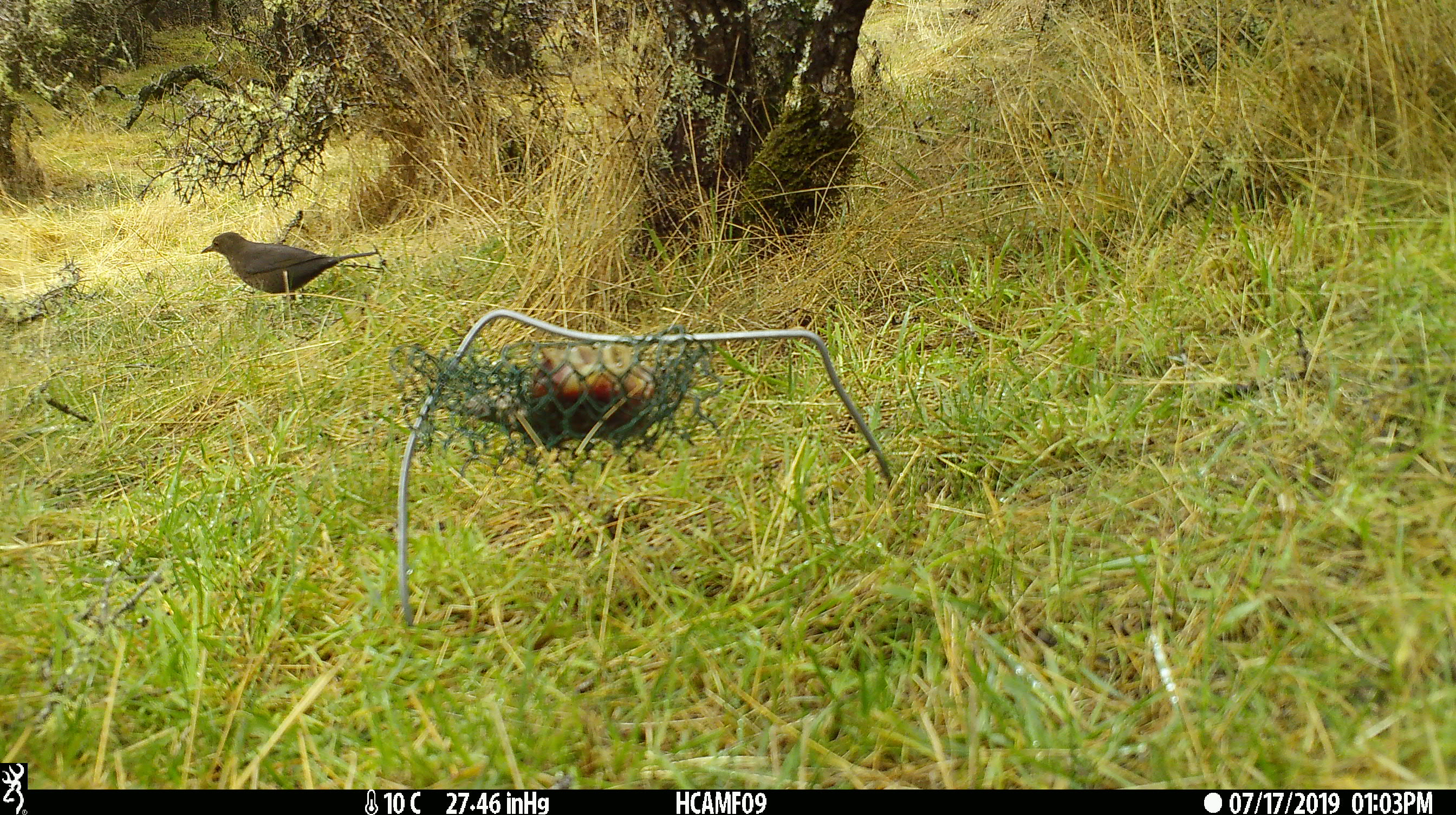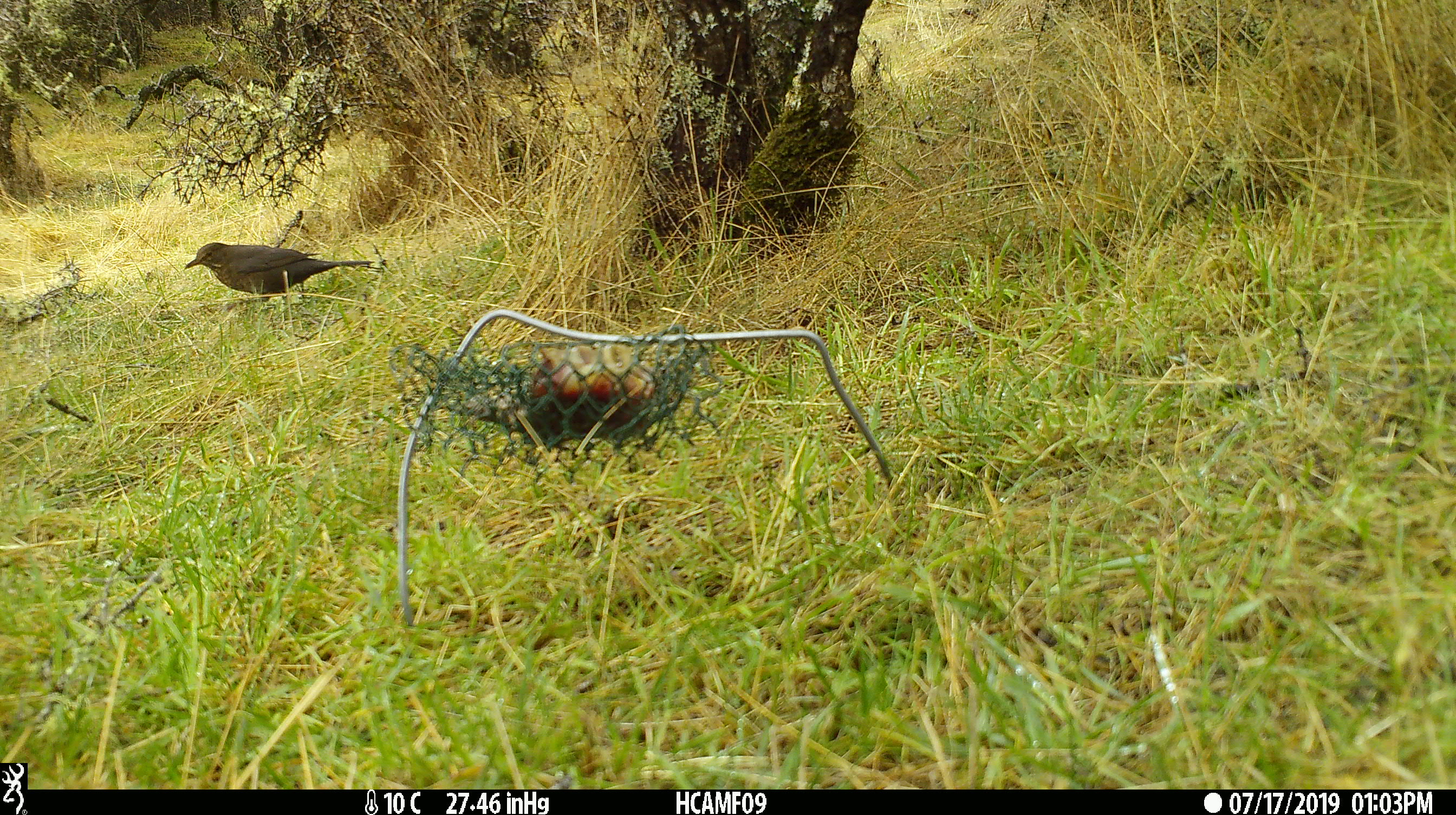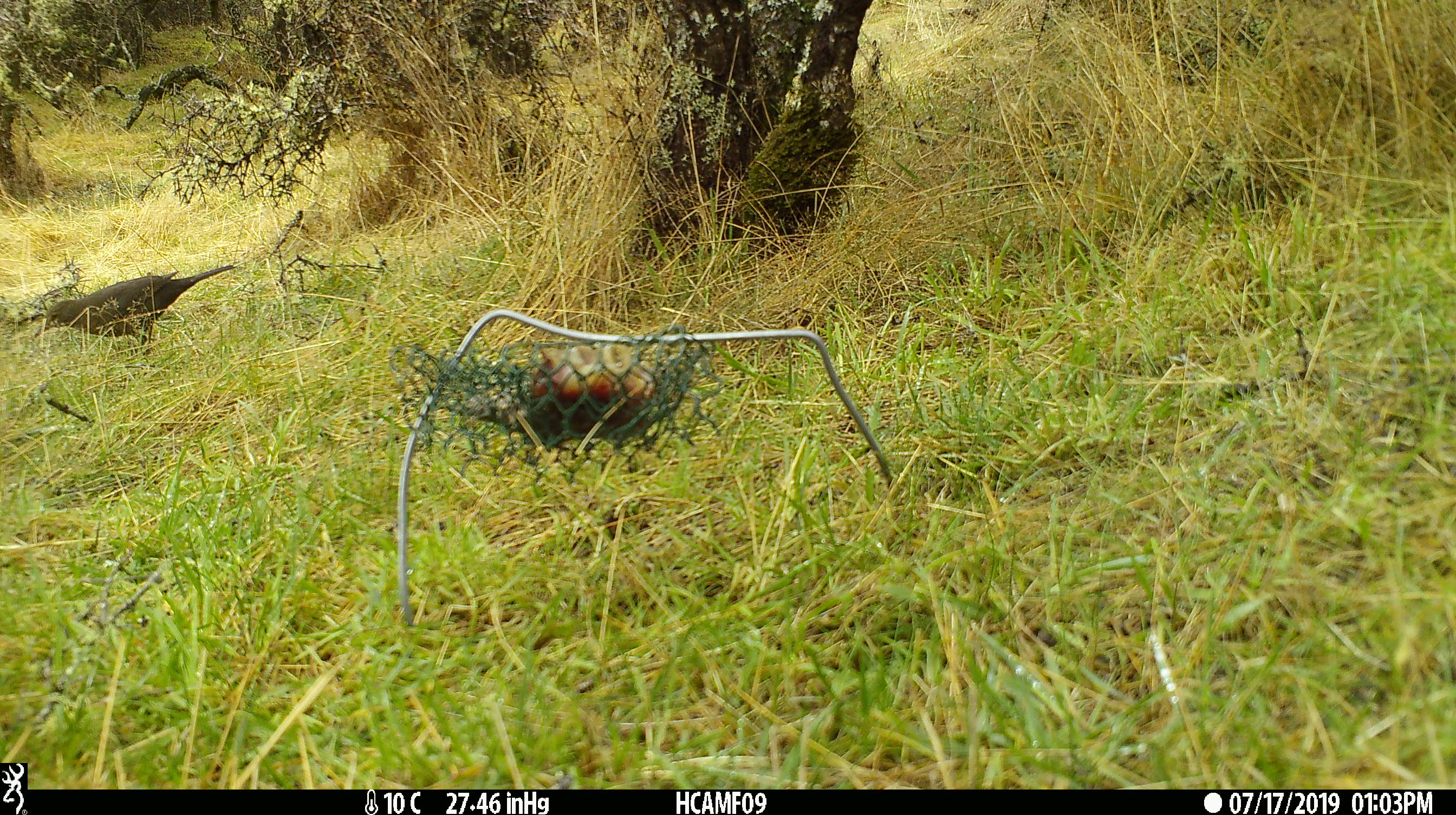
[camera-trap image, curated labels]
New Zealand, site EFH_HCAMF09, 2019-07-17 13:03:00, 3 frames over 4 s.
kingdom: Animalia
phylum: Chordata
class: Aves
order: Passeriformes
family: Turdidae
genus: Turdus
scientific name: Turdus merula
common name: eurasian blackbird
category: blackbird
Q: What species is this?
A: Blackbird (eurasian blackbird) (Turdus merula).